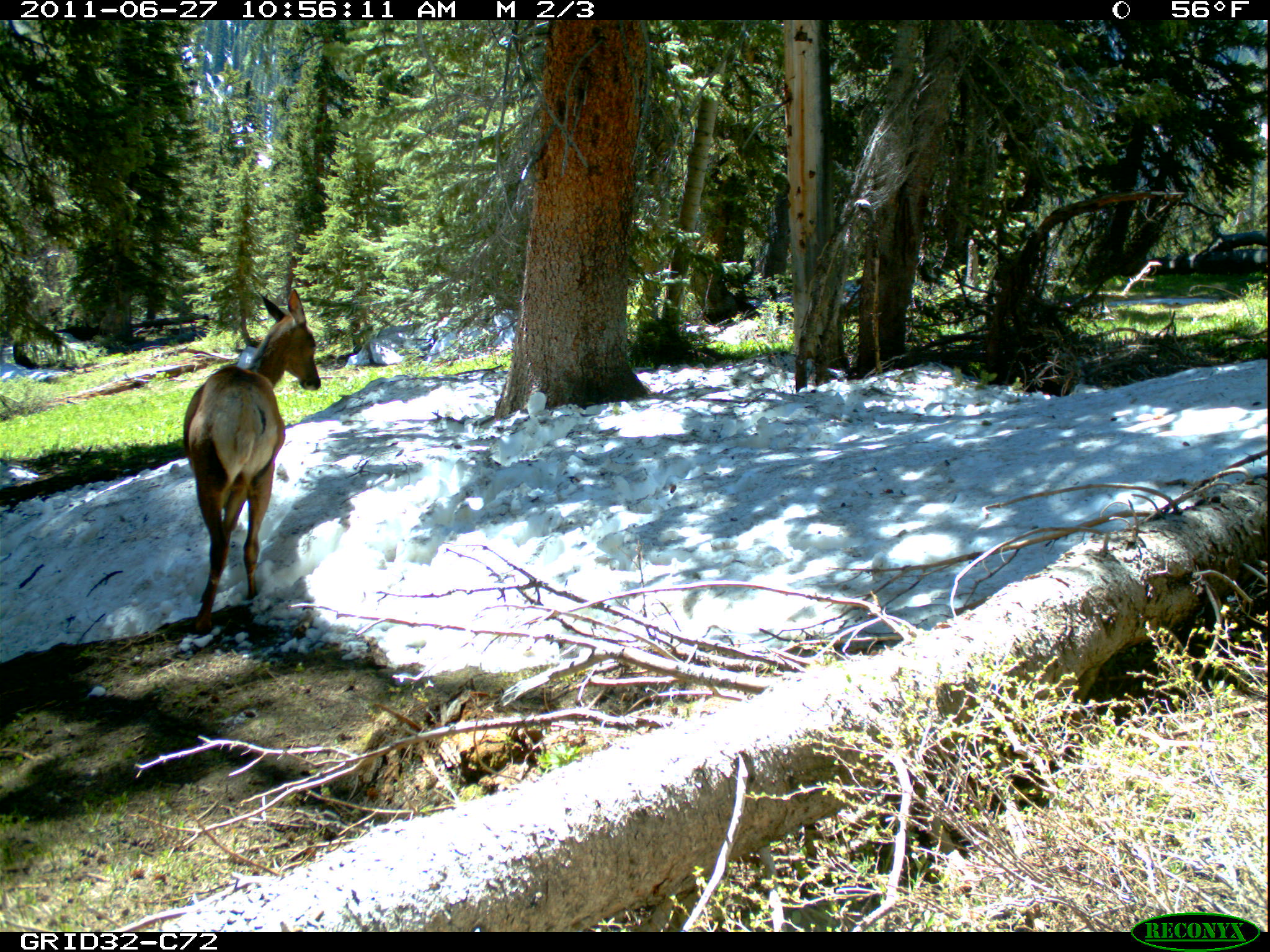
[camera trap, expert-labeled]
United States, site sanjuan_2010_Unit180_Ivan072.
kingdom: Animalia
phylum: Chordata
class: Mammalia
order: Artiodactyla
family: Cervidae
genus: Cervus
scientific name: Cervus elaphus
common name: red deer